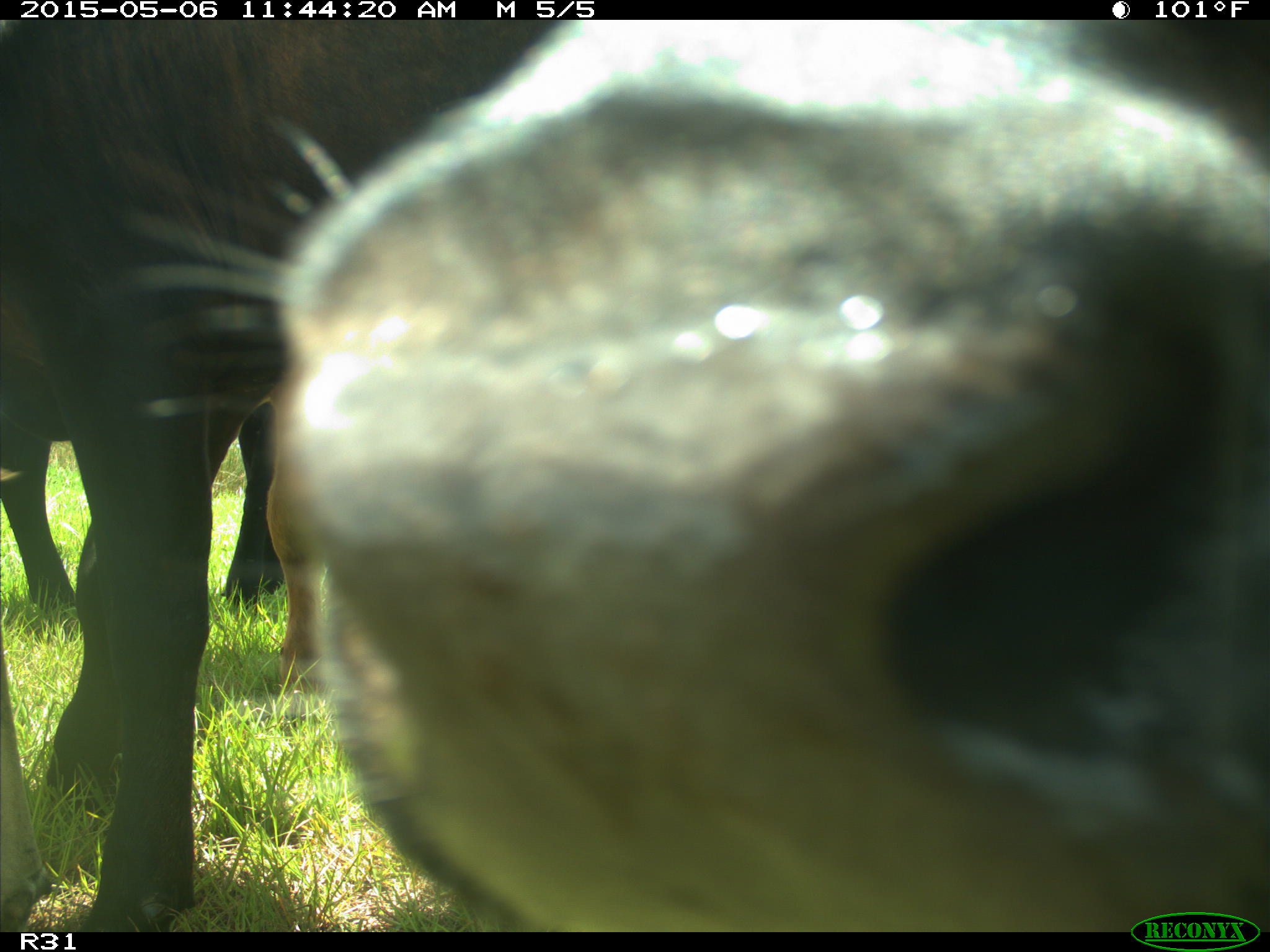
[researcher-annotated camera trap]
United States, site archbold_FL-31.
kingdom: Animalia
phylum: Chordata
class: Mammalia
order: Artiodactyla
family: Bovidae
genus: Bos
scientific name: Bos taurus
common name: domestic cow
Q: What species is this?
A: Bos taurus (domestic cow).